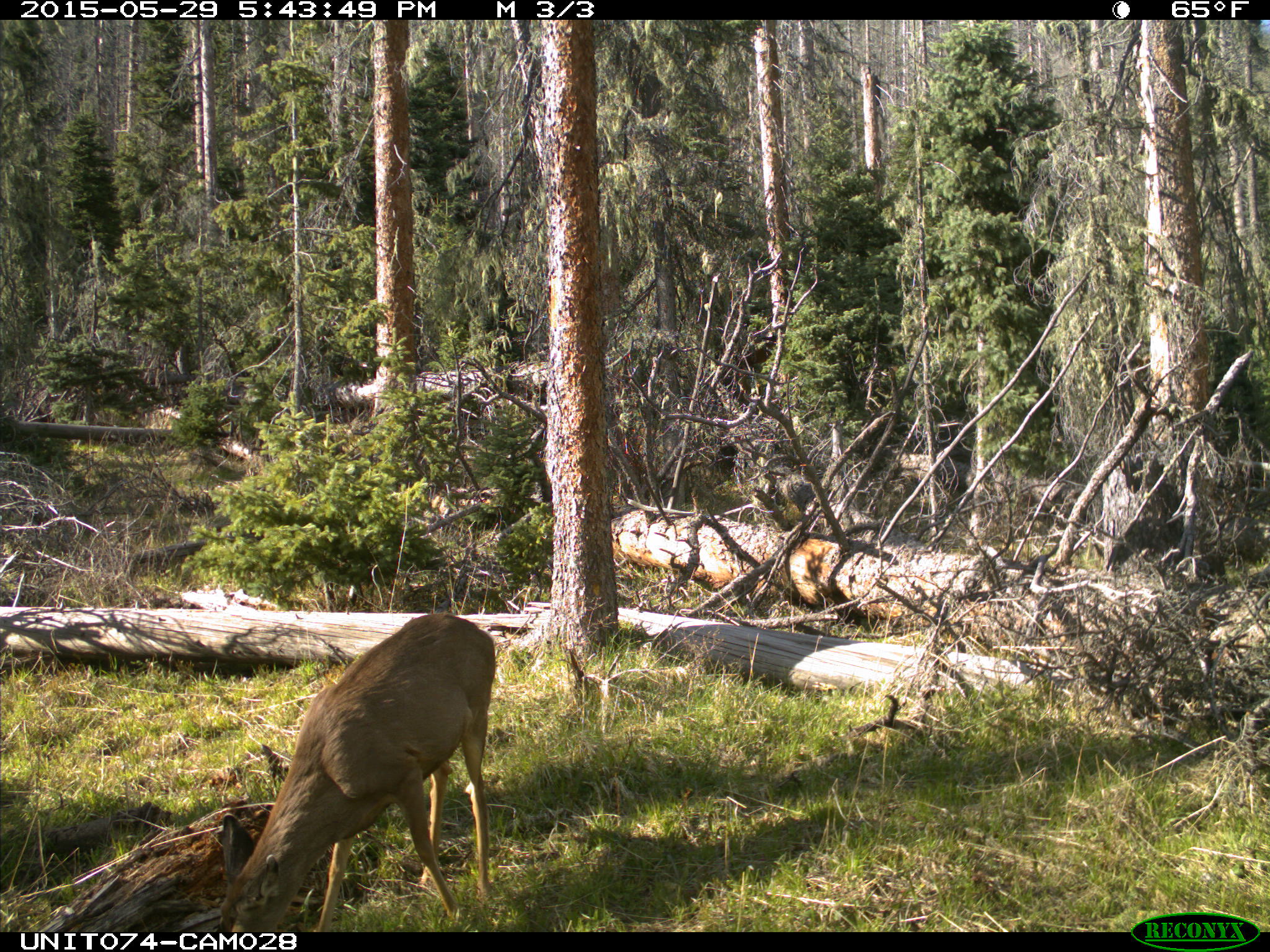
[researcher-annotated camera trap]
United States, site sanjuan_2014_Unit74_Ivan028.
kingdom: Animalia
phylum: Chordata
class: Mammalia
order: Artiodactyla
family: Cervidae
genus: Odocoileus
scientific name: Odocoileus hemionus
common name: mule deer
Odocoileus hemionus (mule deer).